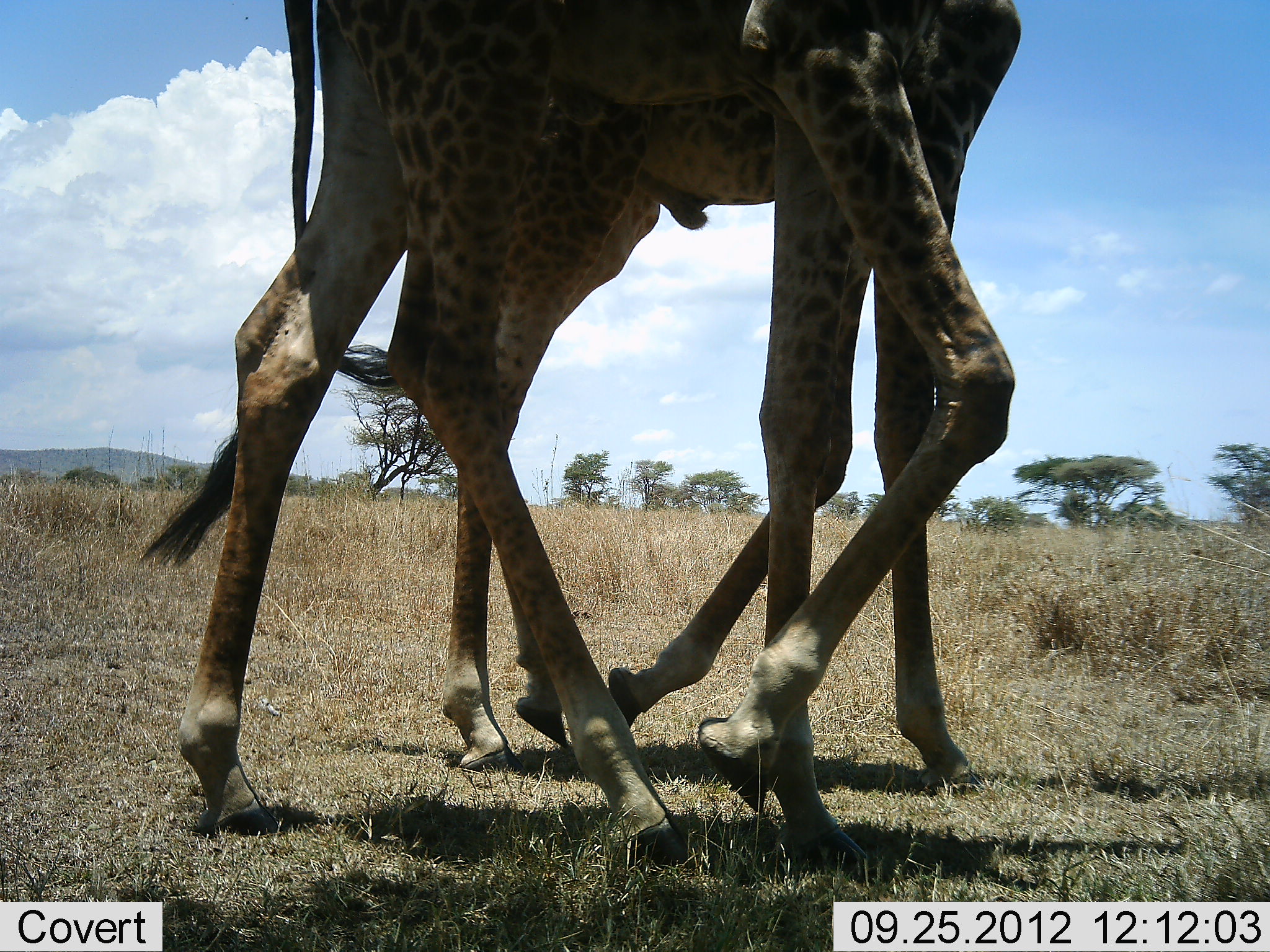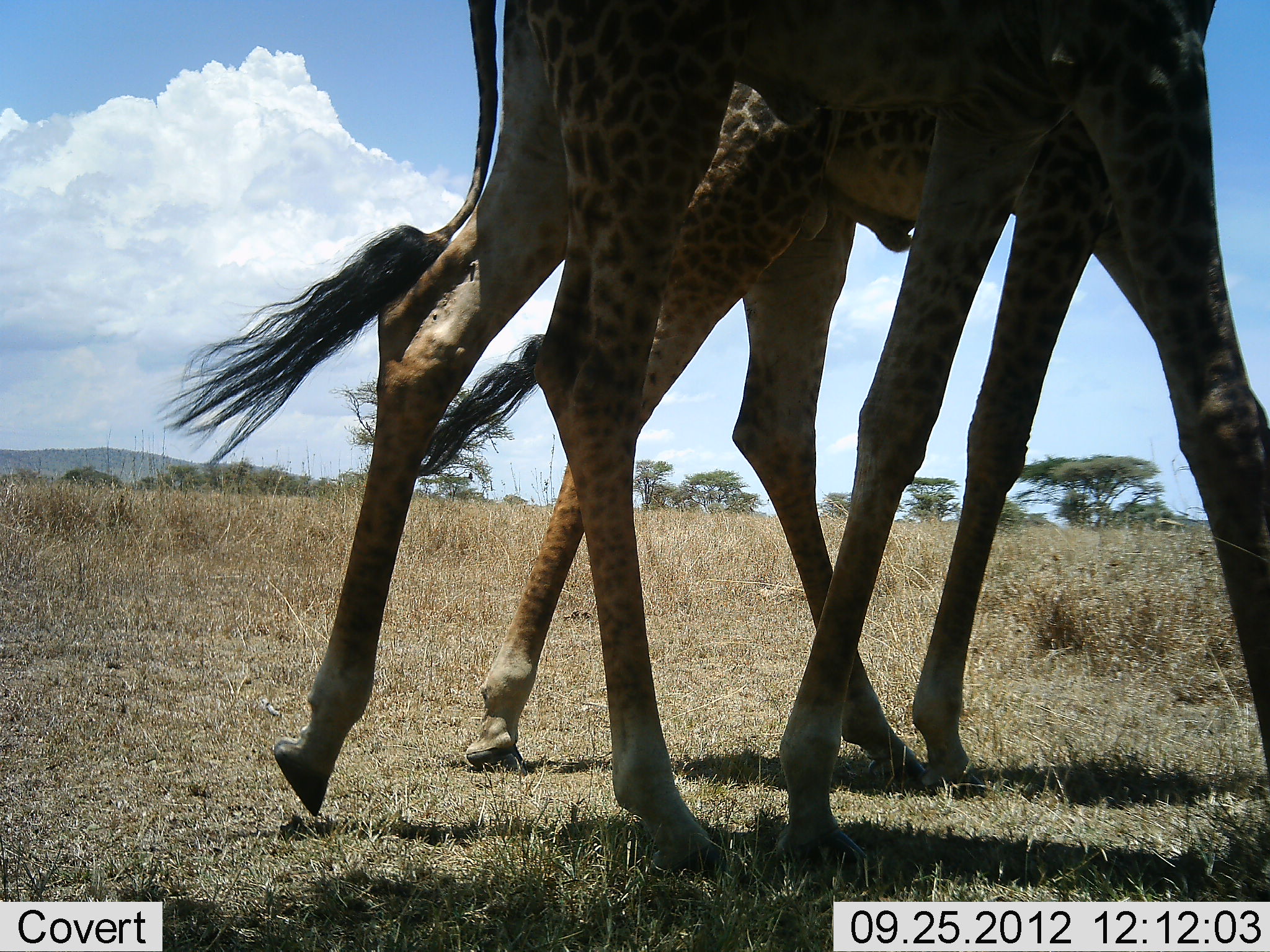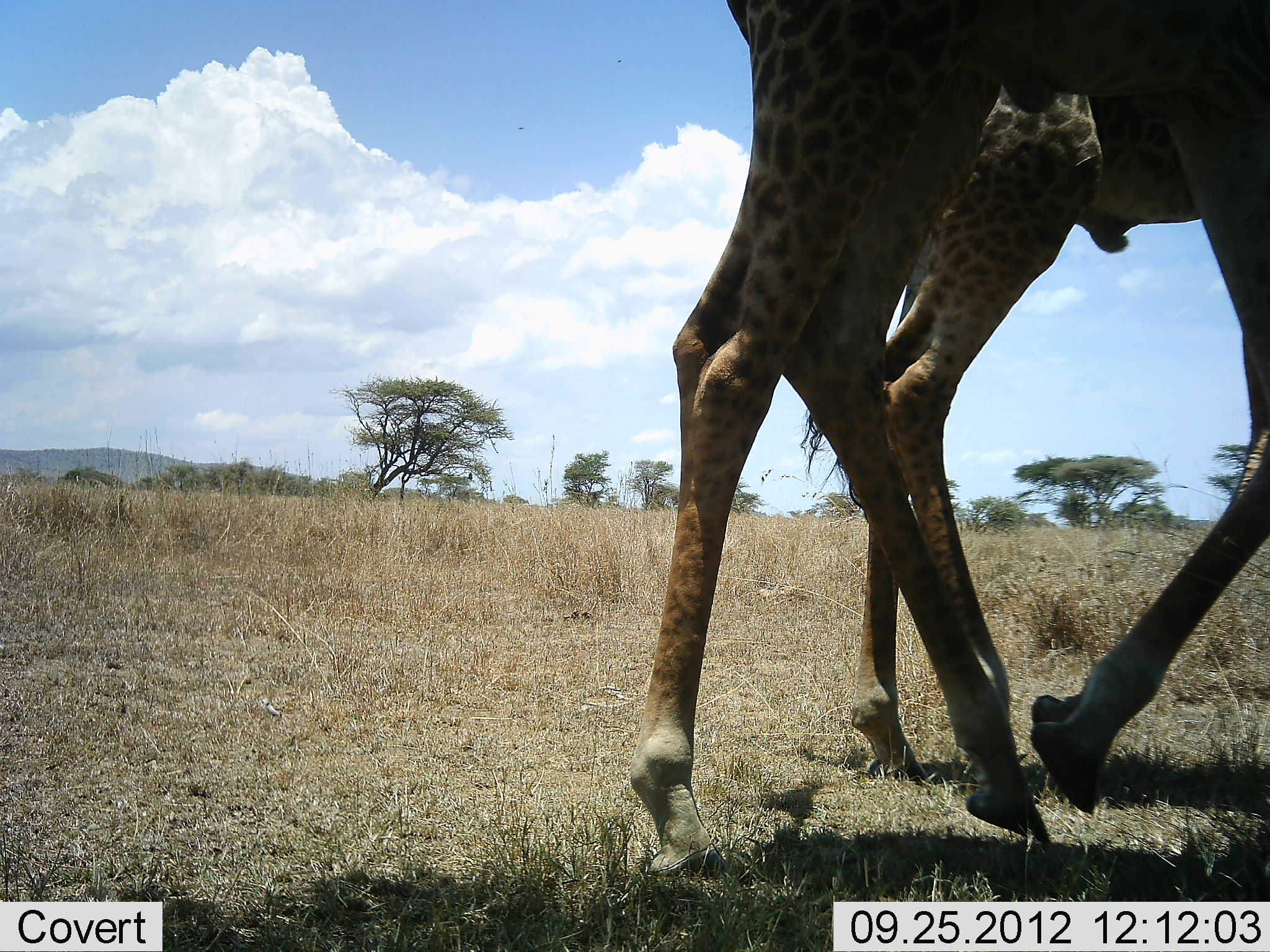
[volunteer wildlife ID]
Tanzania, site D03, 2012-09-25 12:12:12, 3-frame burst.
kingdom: Animalia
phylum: Chordata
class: Mammalia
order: Artiodactyla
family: Giraffidae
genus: Giraffa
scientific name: Giraffa camelopardalis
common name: giraffe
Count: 2.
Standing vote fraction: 0%.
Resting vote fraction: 0%.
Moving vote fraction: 100%.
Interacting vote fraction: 0%.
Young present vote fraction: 0%.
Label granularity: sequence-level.